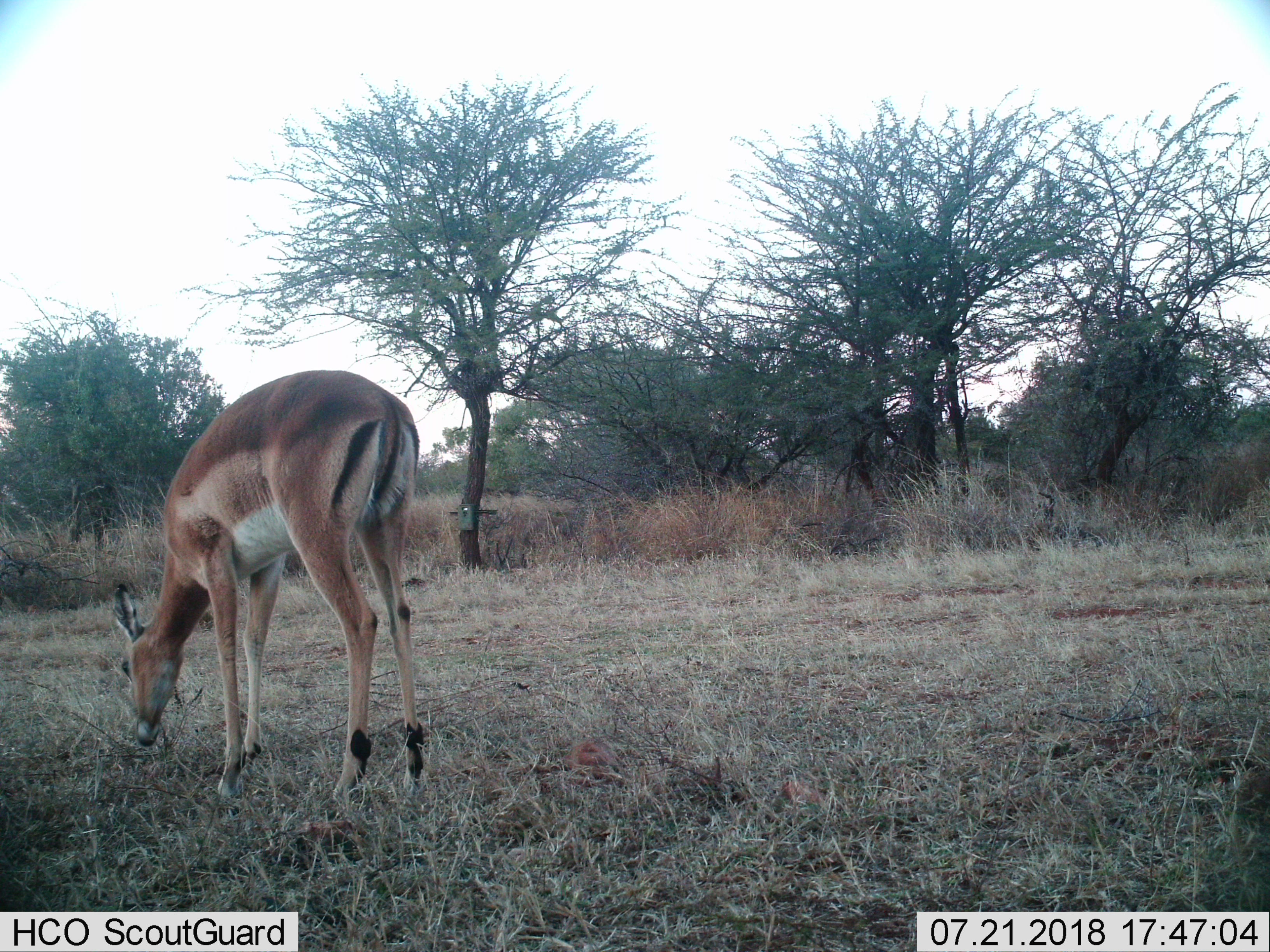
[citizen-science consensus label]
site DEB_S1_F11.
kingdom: Animalia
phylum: Chordata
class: Mammalia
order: Artiodactyla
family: Bovidae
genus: Aepyceros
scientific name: Aepyceros melampus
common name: impala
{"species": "impala (Aepyceros melampus)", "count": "1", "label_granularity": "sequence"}